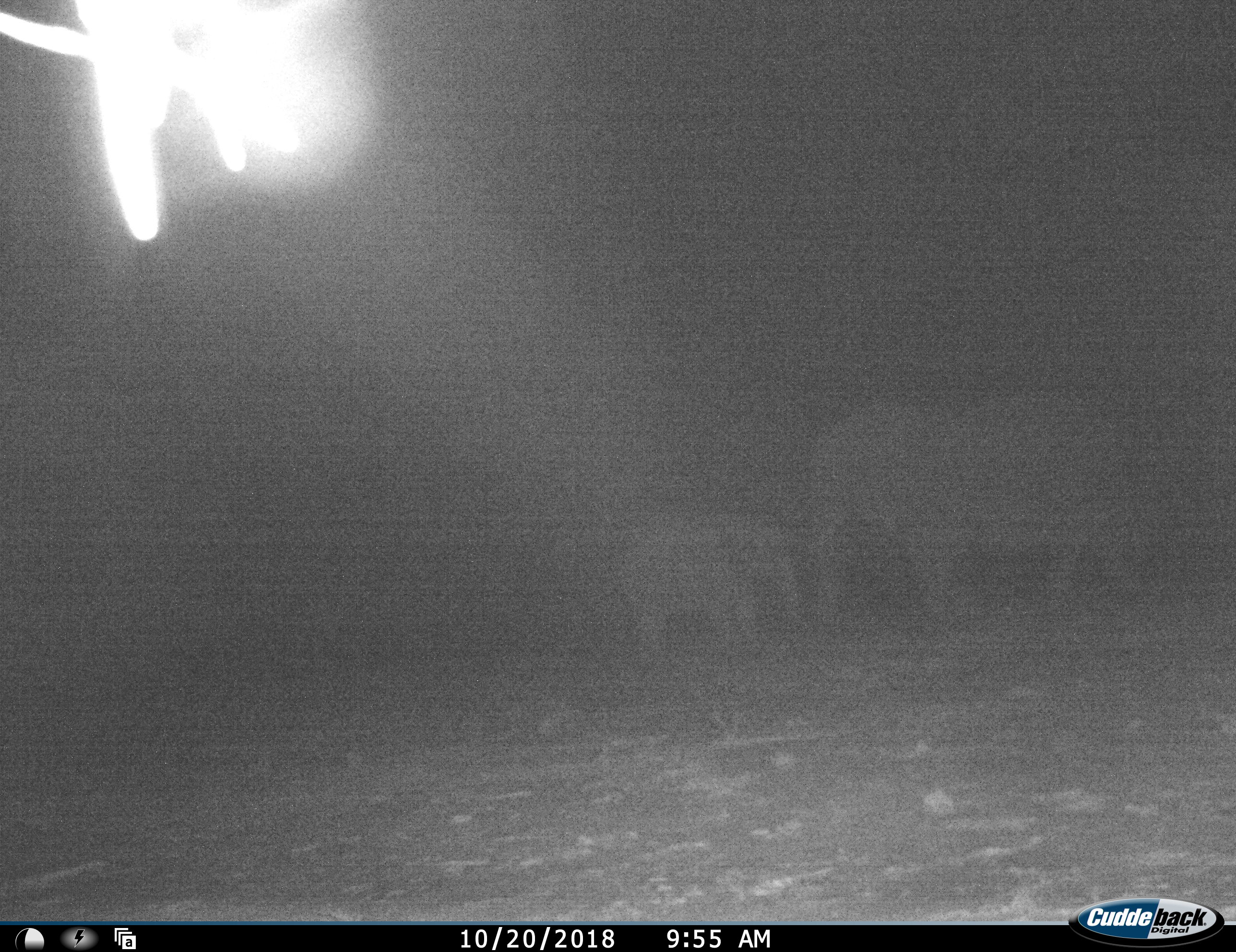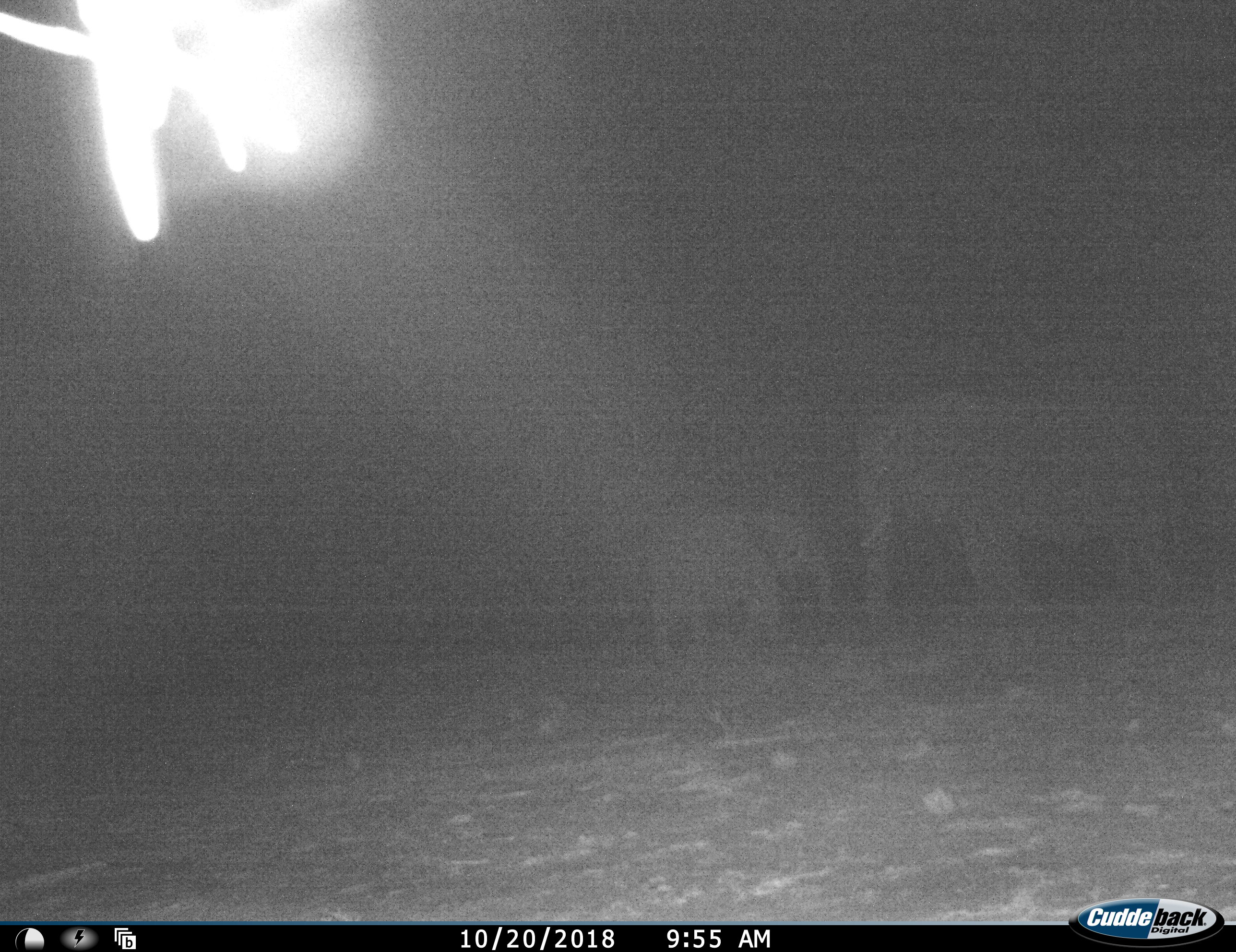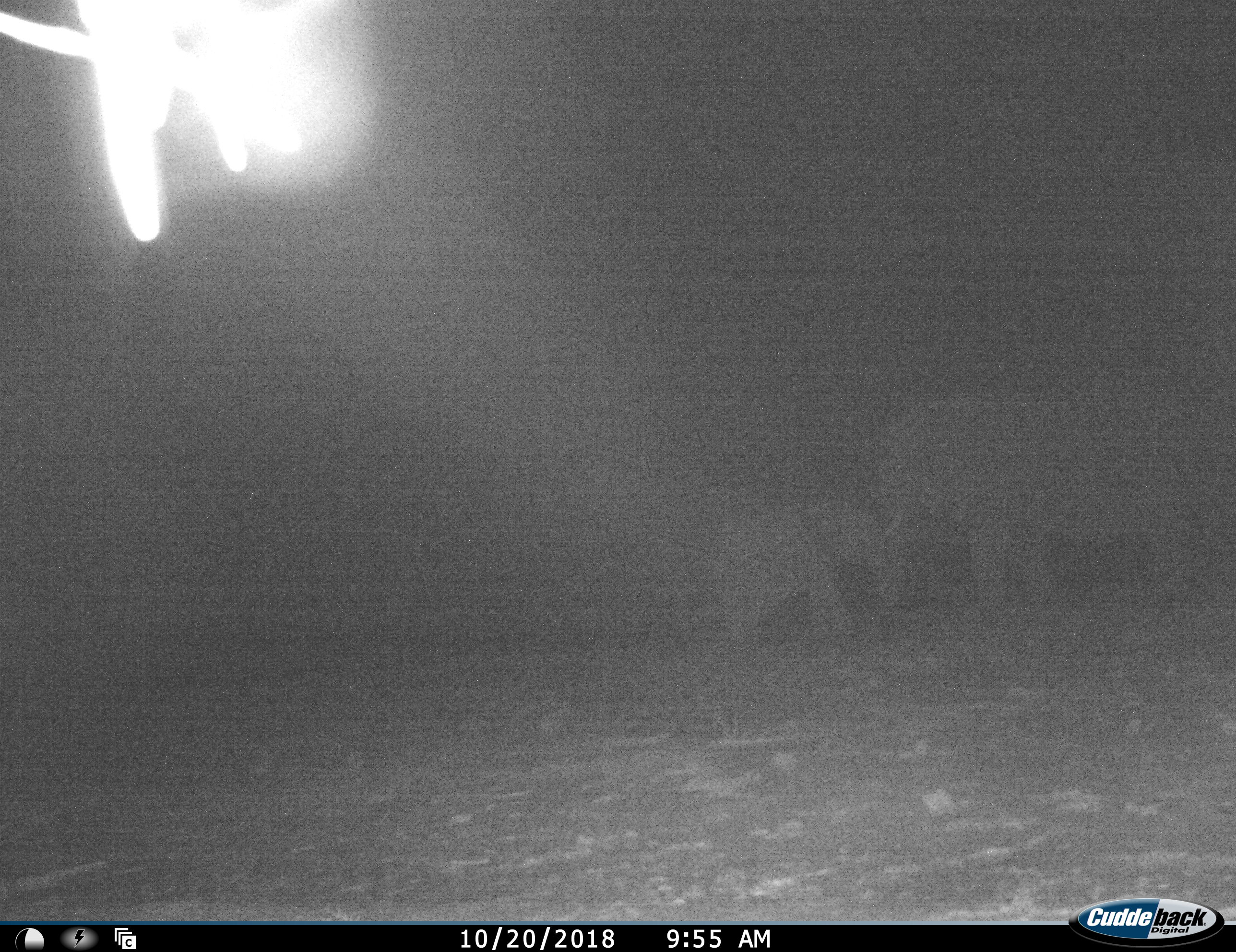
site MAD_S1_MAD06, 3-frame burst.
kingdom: Animalia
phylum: Chordata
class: Mammalia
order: Proboscidea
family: Elephantidae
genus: Loxodonta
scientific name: Loxodonta africana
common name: african bush elephant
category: elephant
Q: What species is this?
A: Elephant (african bush elephant) (Loxodonta africana).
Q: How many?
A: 2.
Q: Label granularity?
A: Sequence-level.